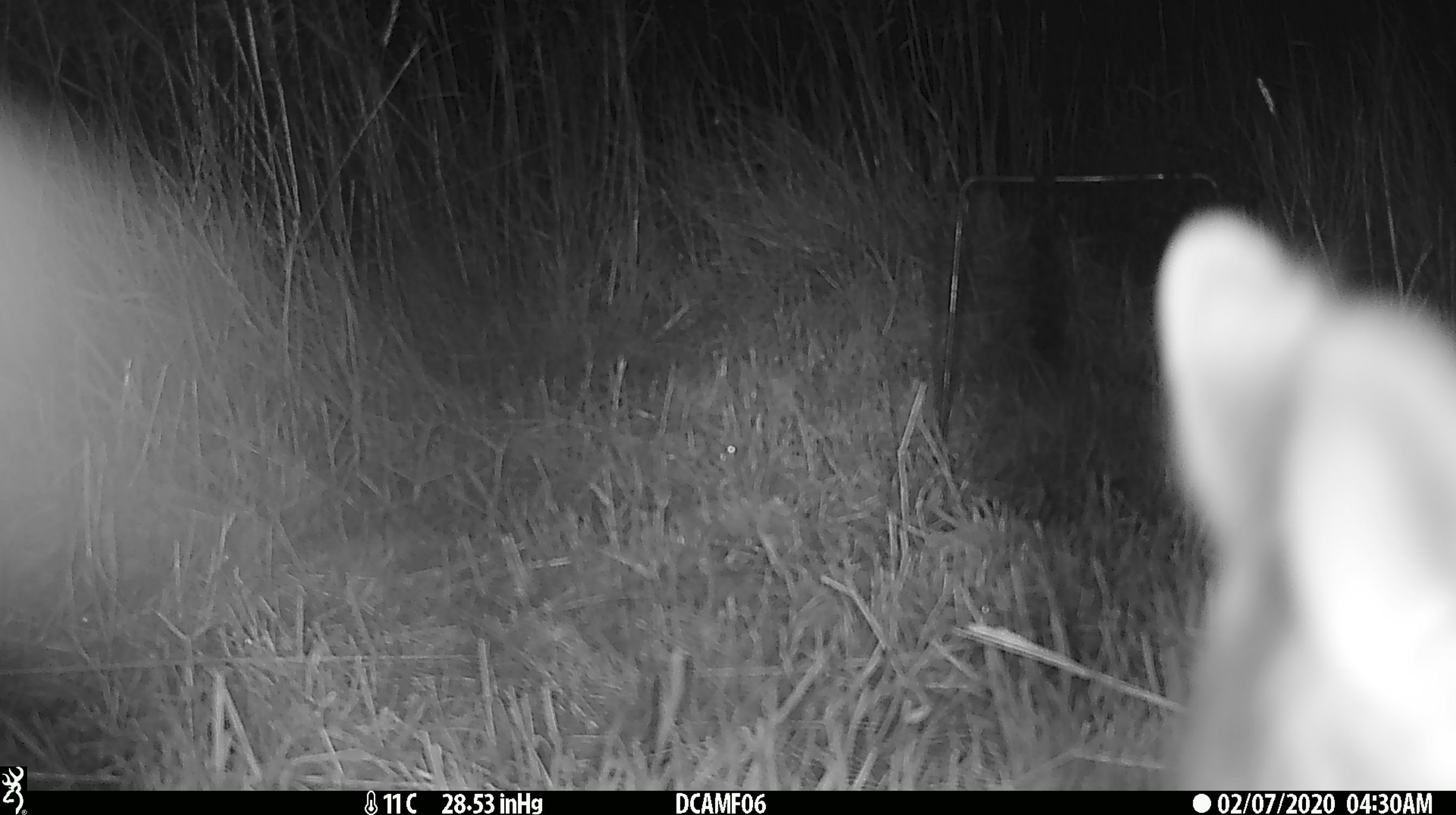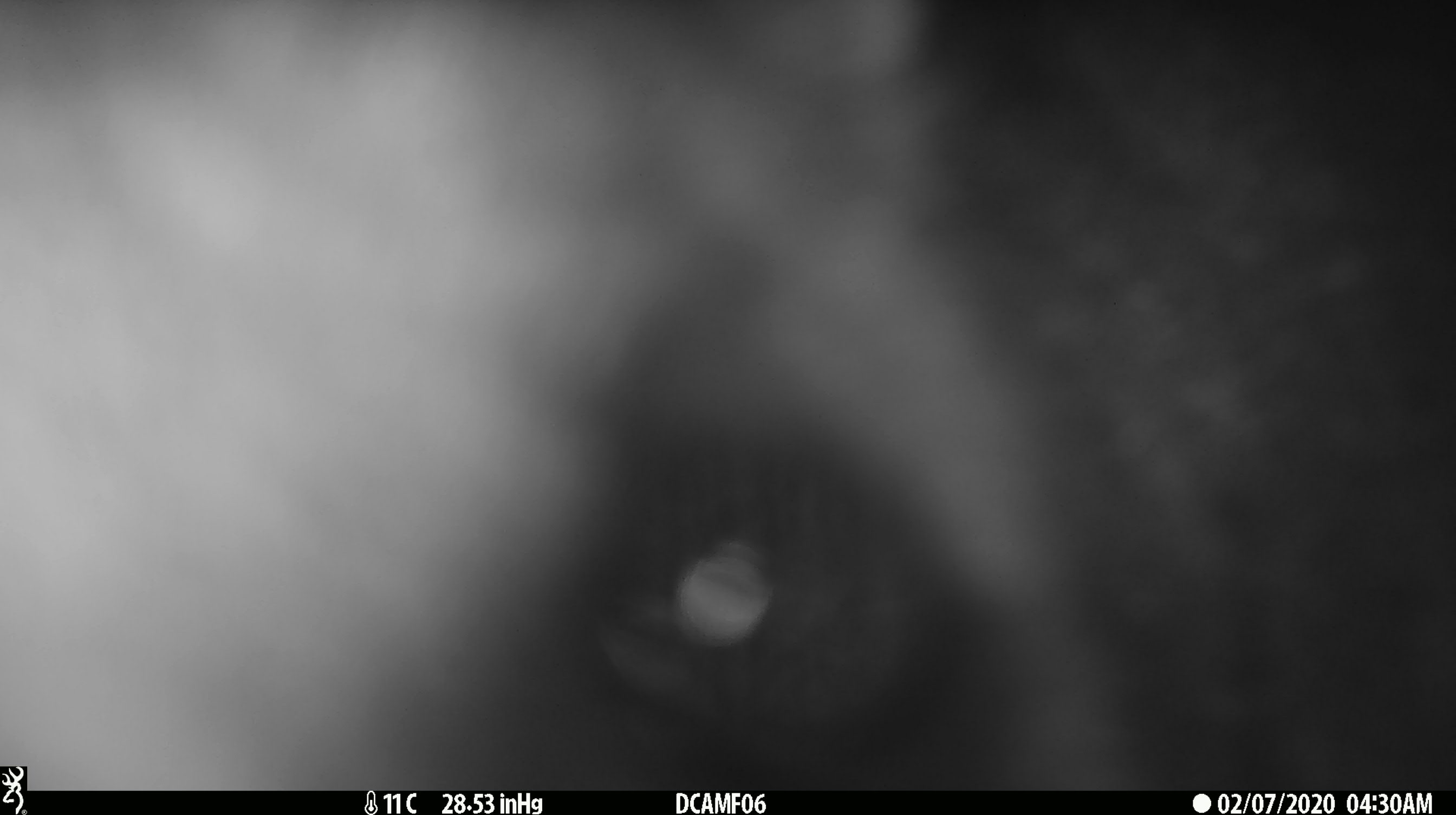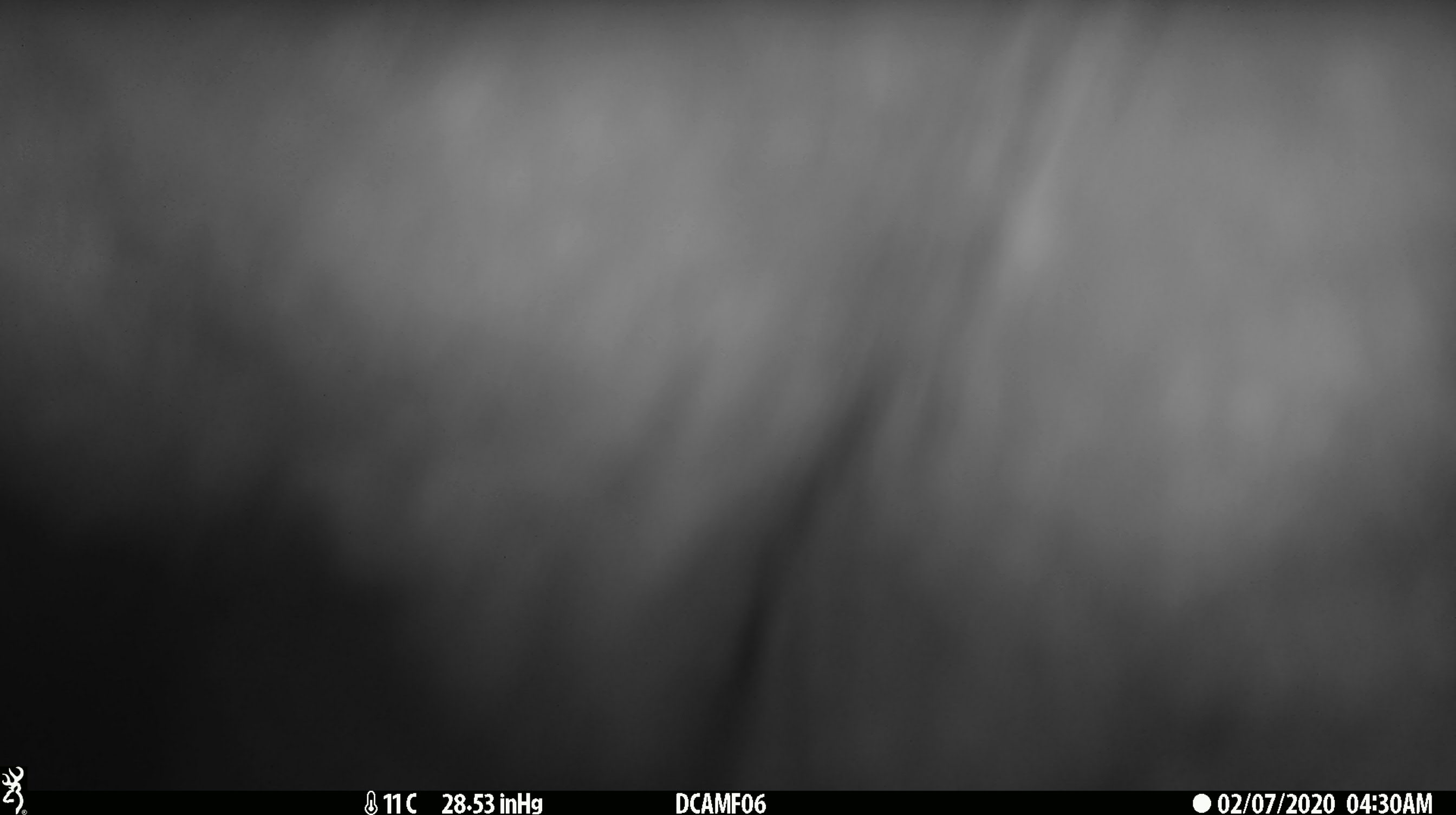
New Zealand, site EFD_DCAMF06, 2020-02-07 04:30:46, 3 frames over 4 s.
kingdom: Animalia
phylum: Chordata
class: Mammalia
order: Diprotodontia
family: Phalangeridae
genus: Trichosurus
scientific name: Trichosurus vulpecula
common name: common brushtail possum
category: possum